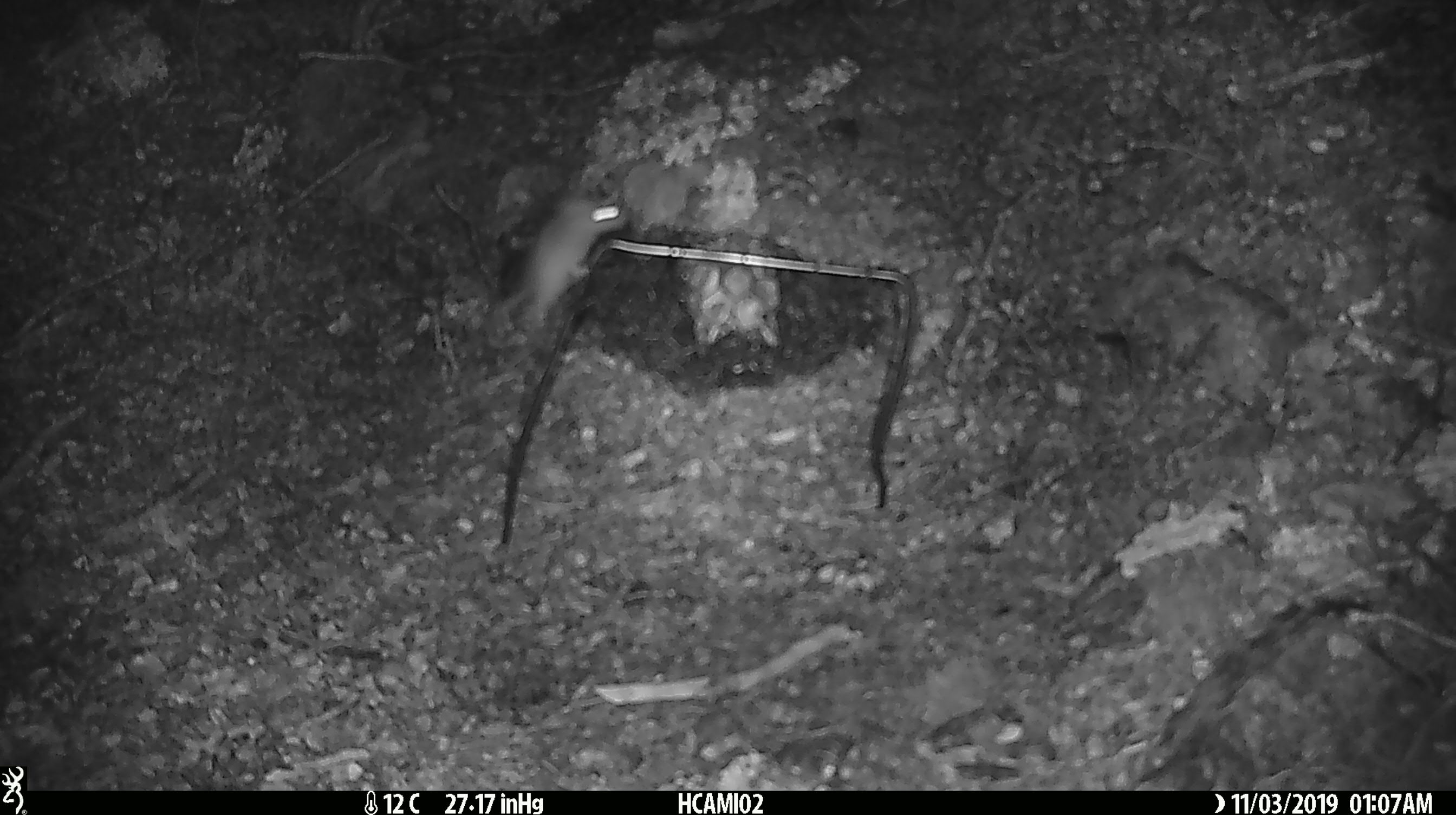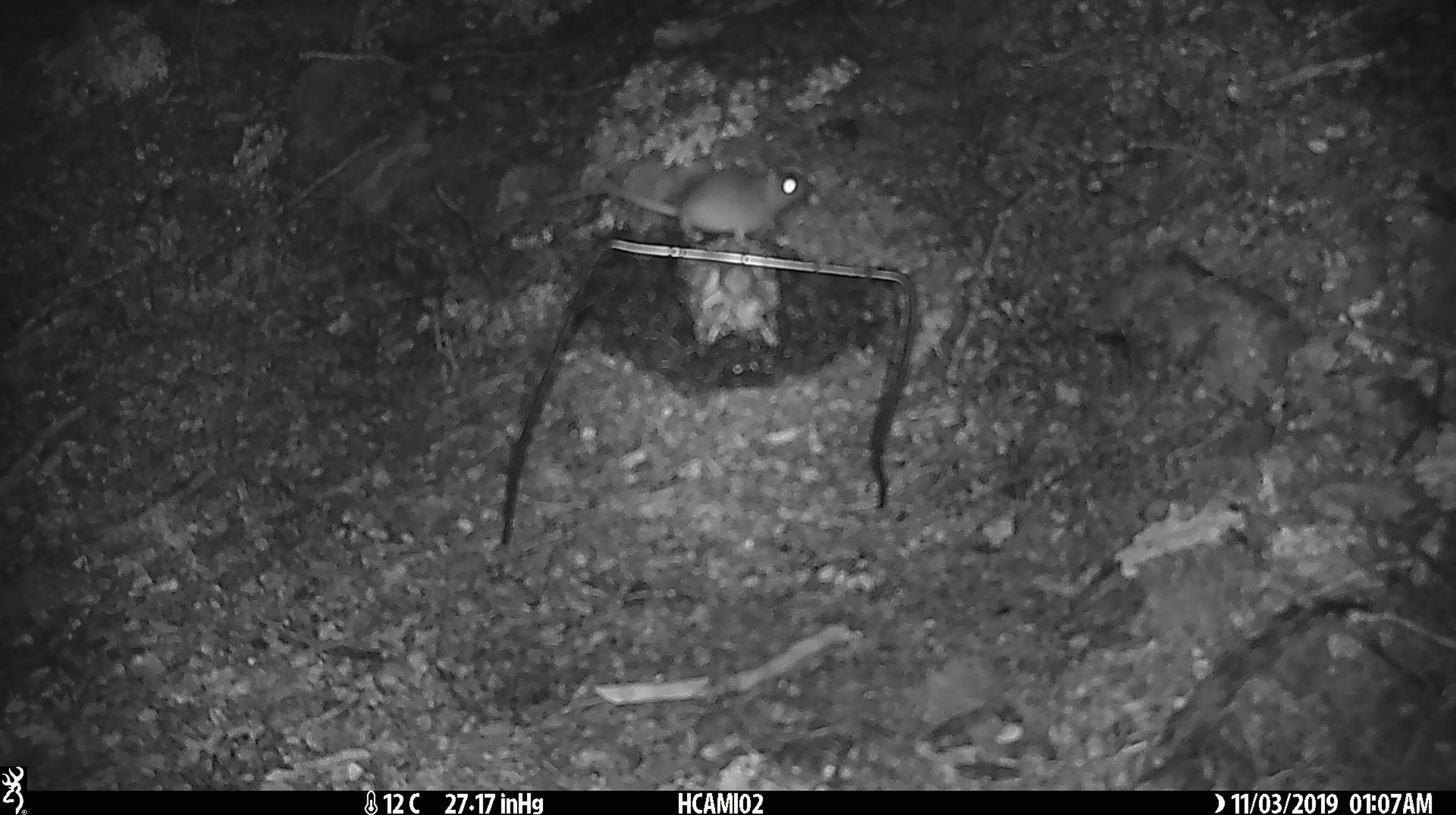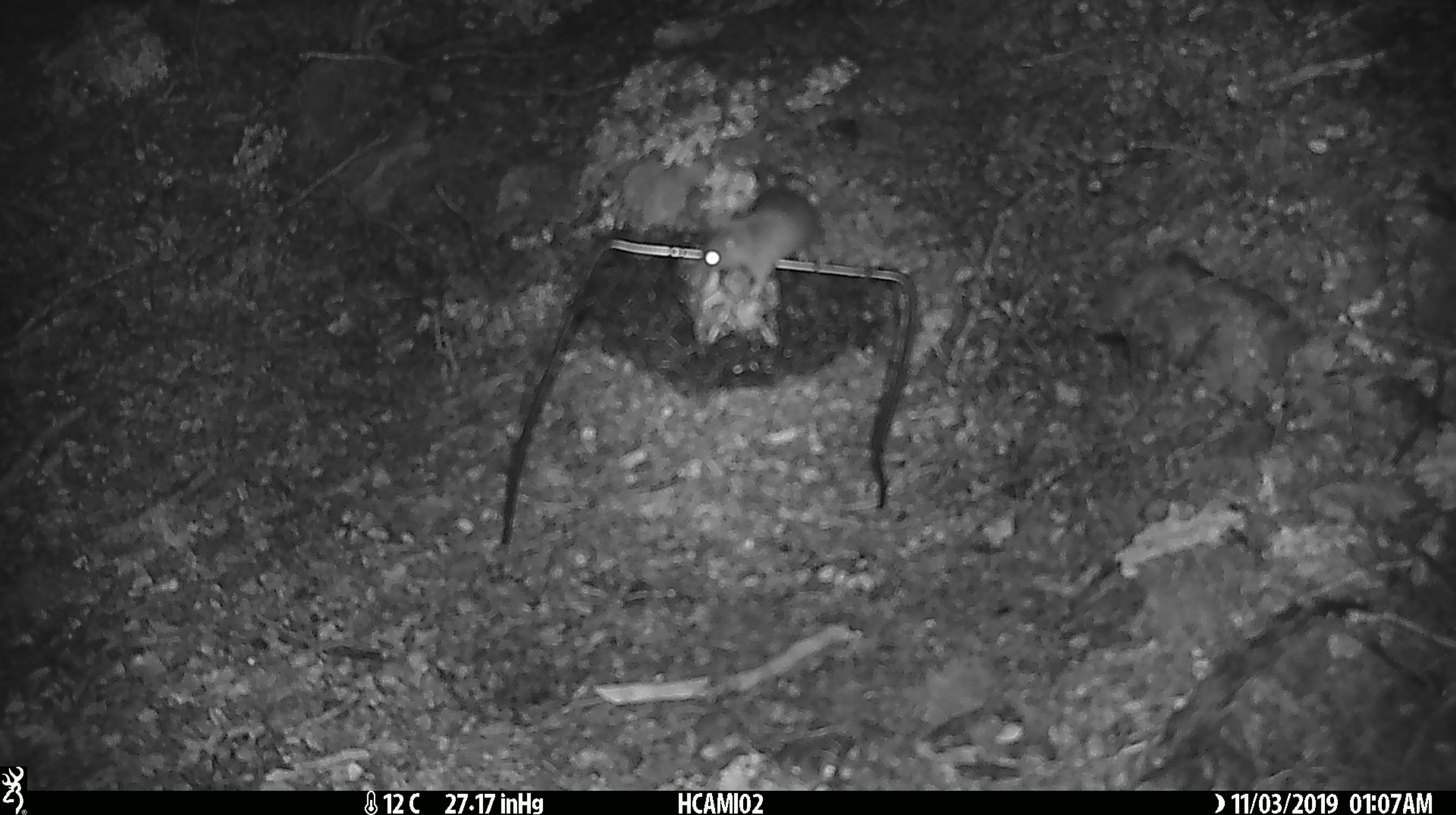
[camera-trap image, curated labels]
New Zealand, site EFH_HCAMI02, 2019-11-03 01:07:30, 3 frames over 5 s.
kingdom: Animalia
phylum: Chordata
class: Mammalia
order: Rodentia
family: Muridae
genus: Mus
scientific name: Mus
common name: mouse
Mouse (Mus).